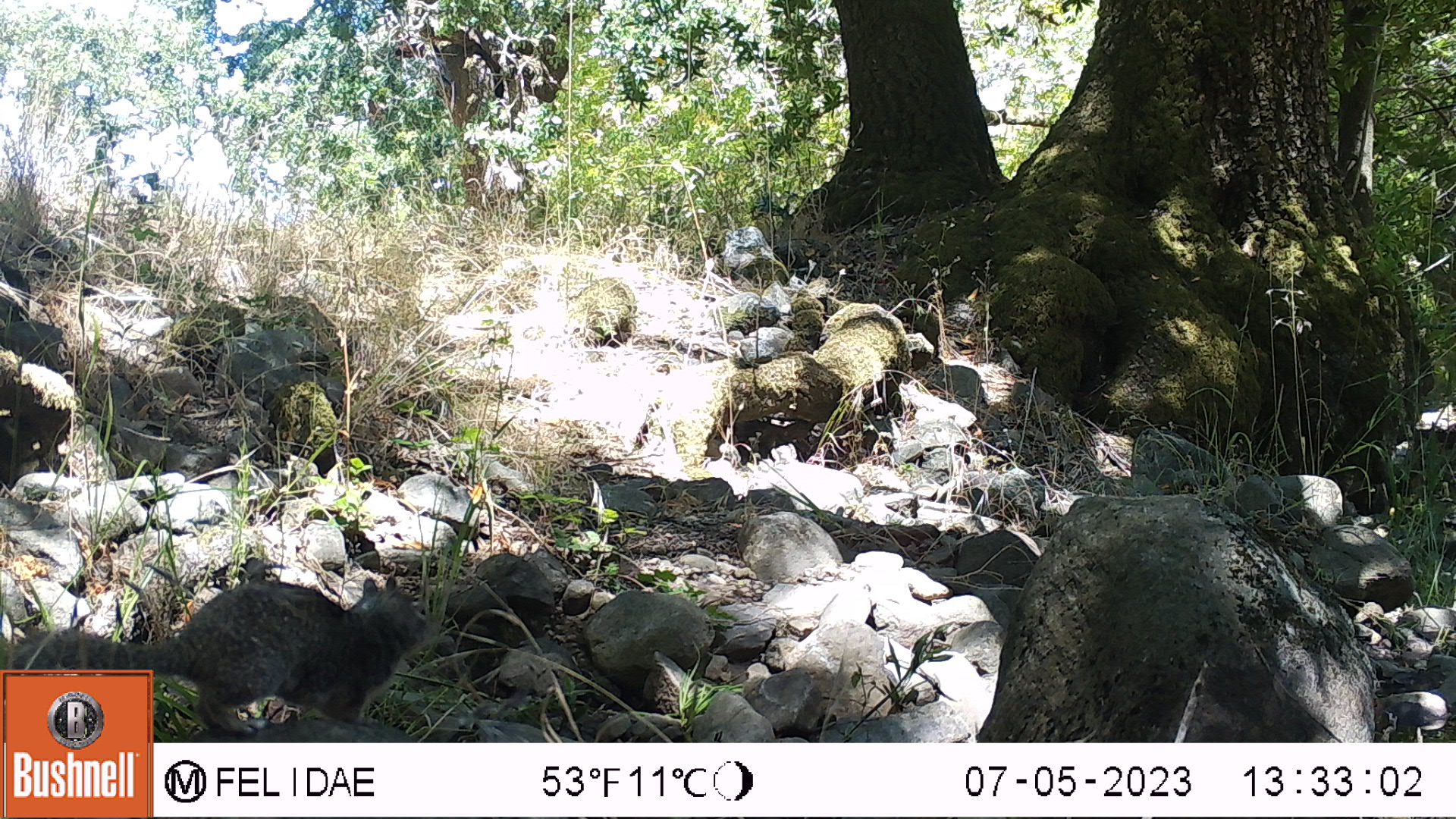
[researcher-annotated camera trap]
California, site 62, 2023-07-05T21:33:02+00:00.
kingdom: Animalia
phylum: Chordata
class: Mammalia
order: Rodentia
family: Sciuridae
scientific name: Sciuridae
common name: squirrel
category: unknown squirrel